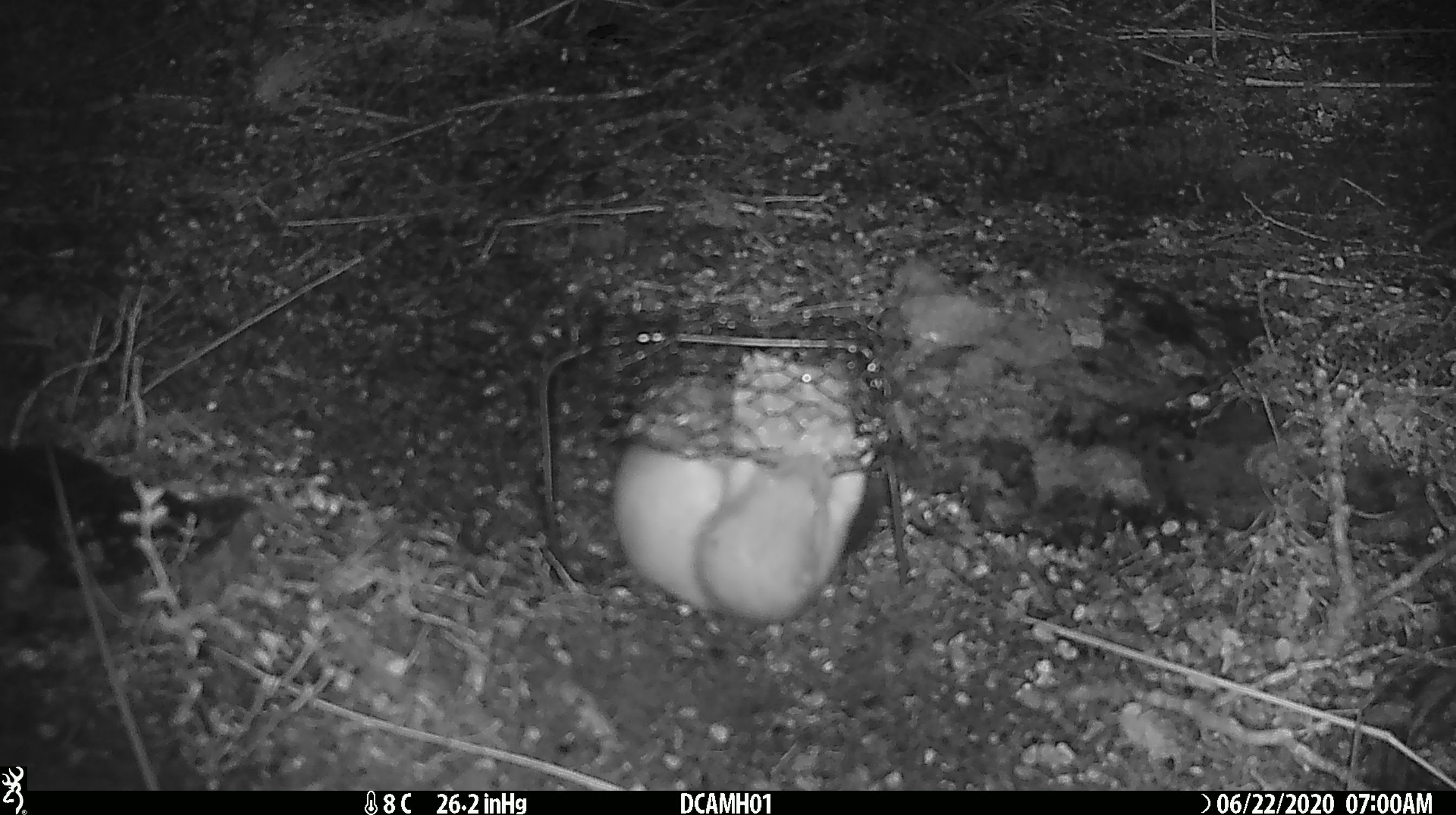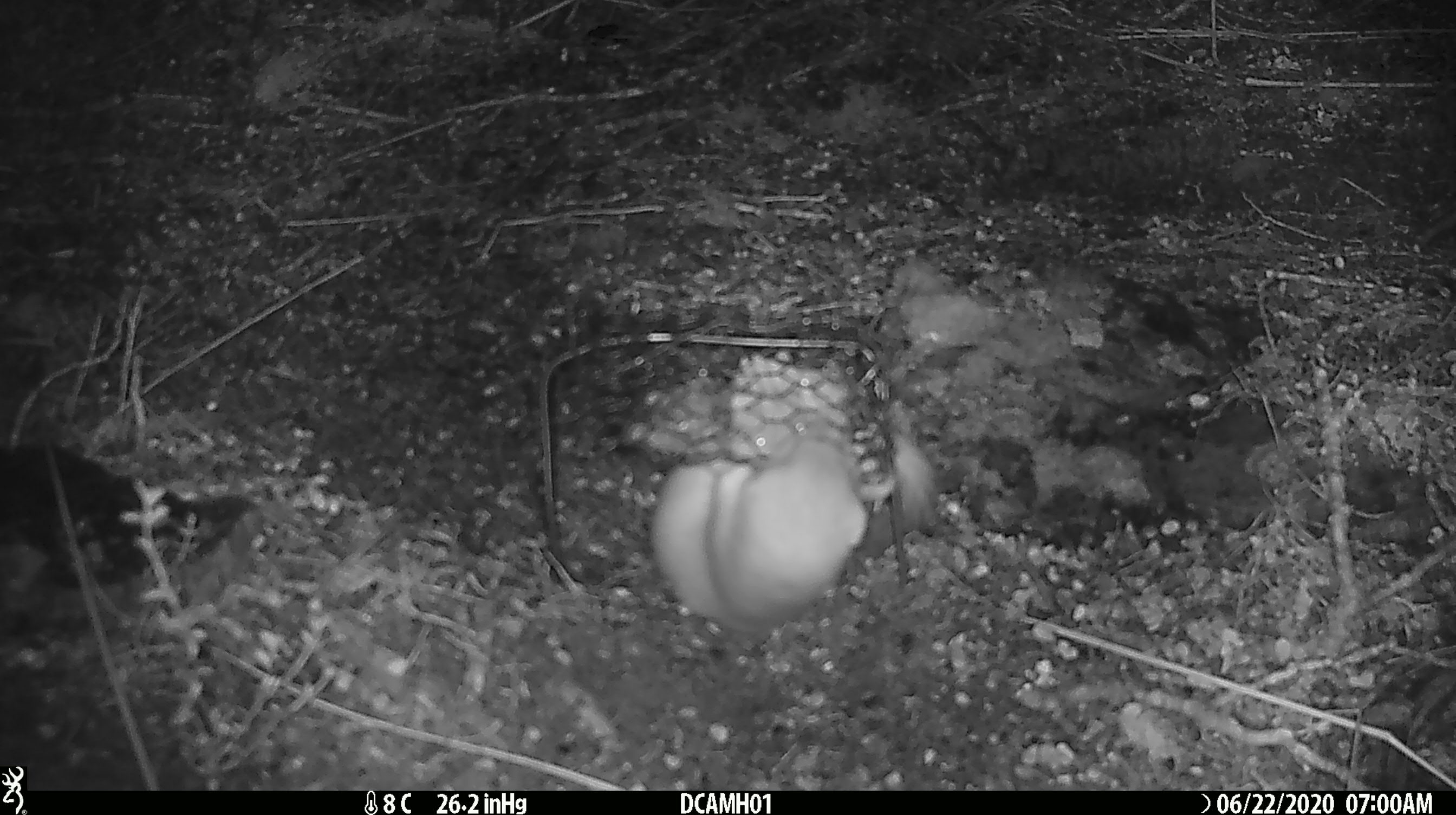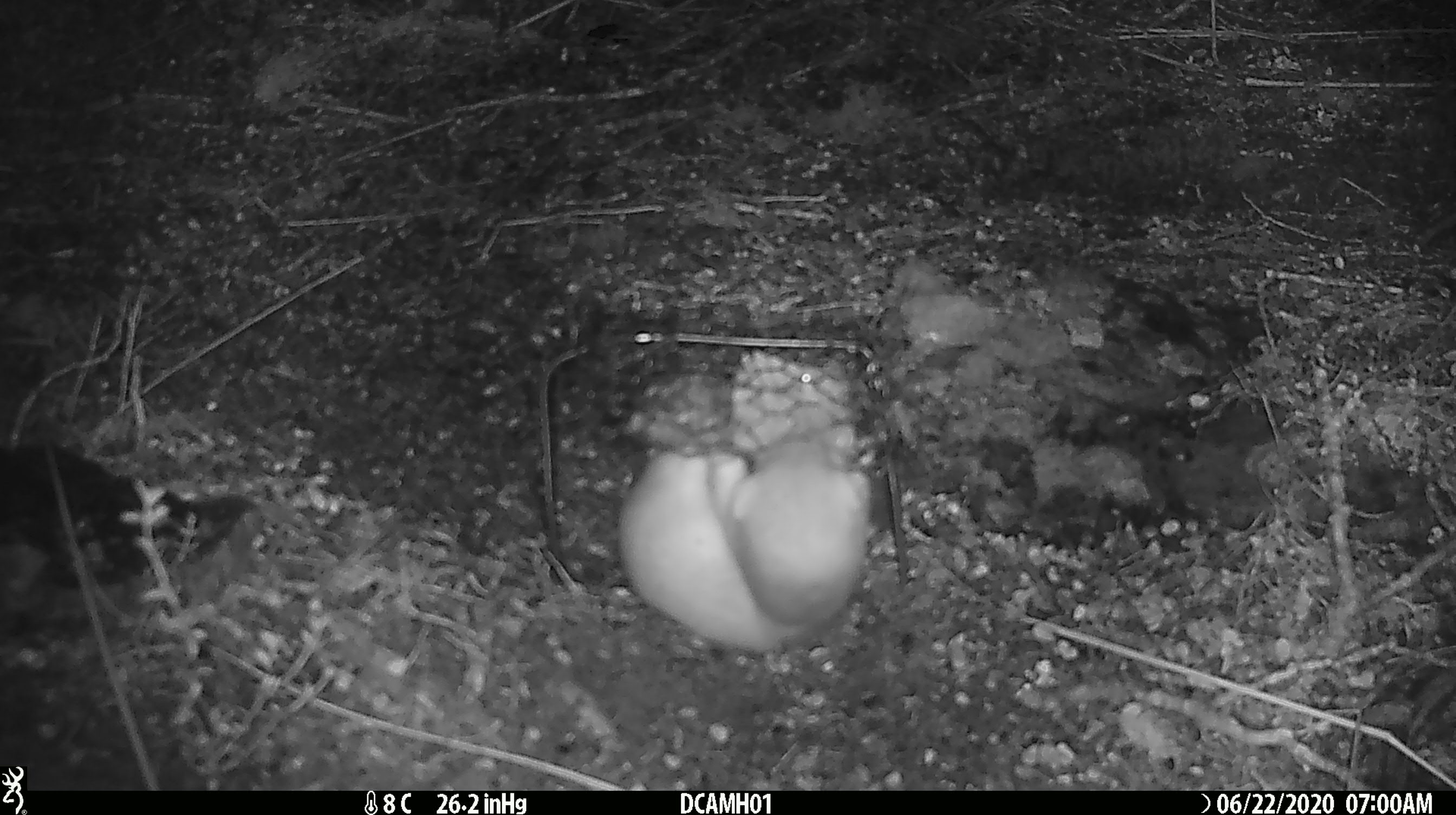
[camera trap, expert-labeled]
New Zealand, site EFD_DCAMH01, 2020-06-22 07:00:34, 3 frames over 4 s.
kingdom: Animalia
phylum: Chordata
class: Mammalia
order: Carnivora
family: Mustelidae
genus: Mustela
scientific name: Mustela erminea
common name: stoat